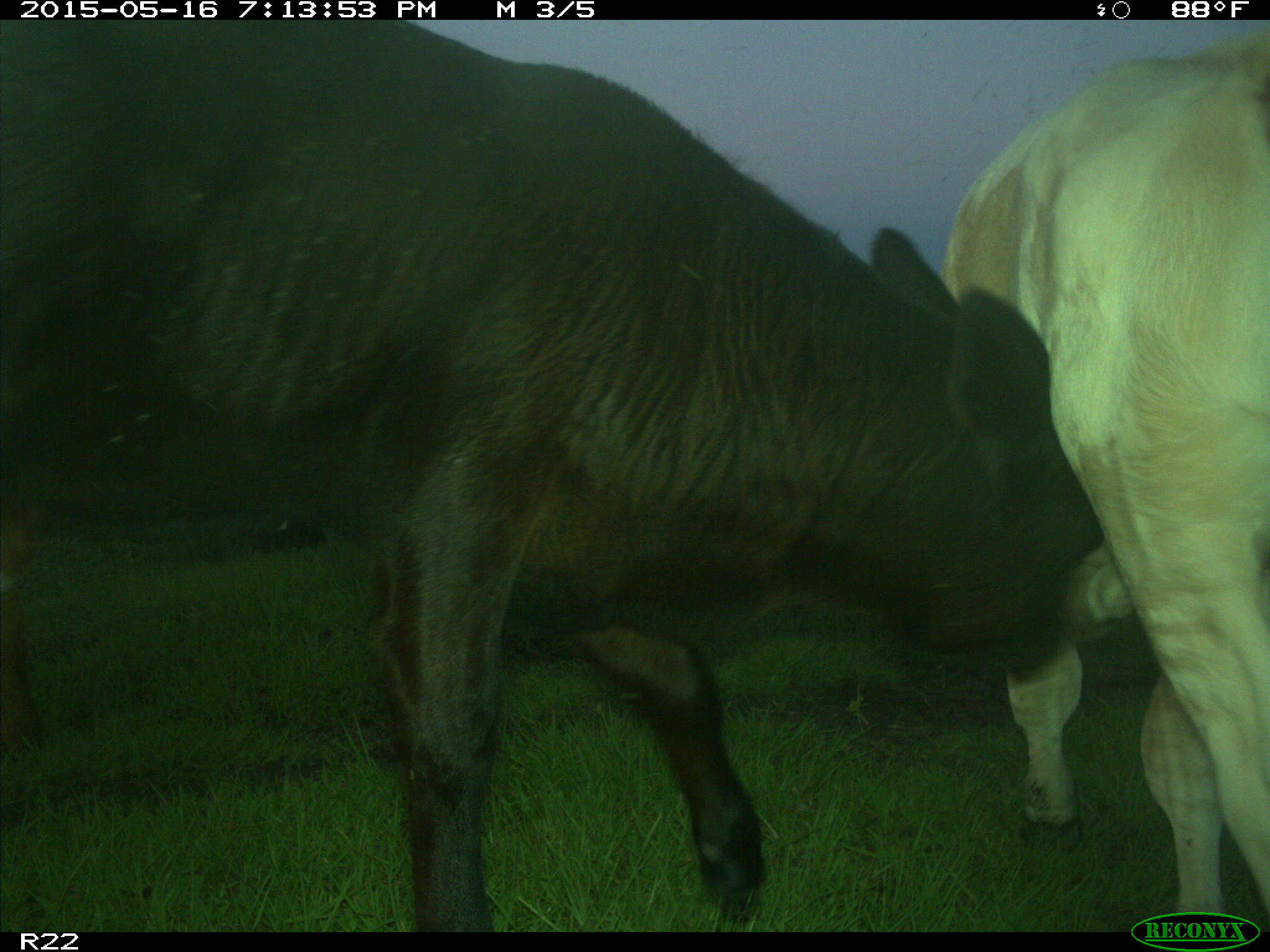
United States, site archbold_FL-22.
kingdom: Animalia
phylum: Chordata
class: Mammalia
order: Artiodactyla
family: Bovidae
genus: Bos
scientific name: Bos taurus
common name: domestic cow